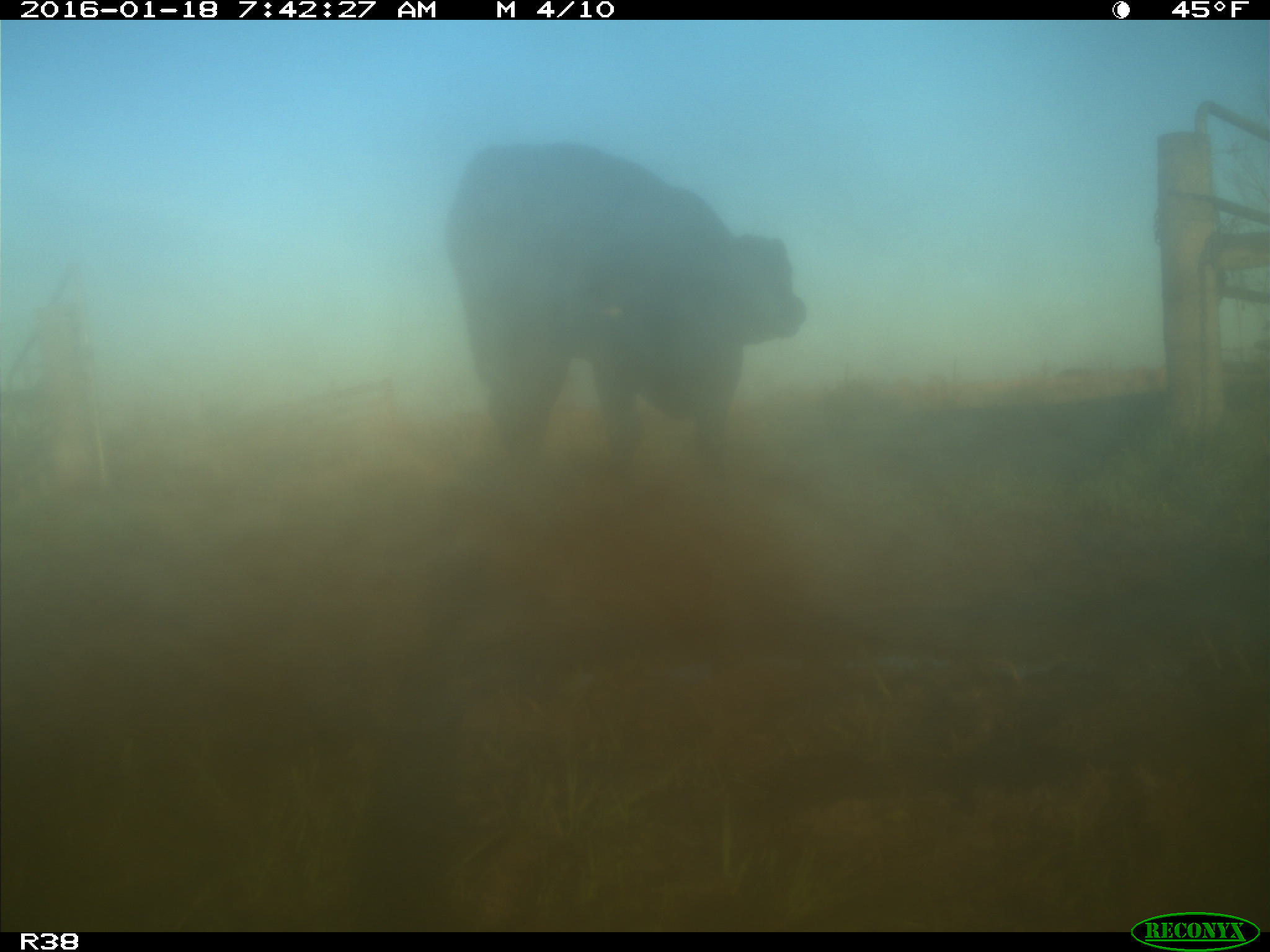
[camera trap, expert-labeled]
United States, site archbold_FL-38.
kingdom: Animalia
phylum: Chordata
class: Mammalia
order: Artiodactyla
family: Bovidae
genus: Bos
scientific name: Bos taurus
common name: domestic cow